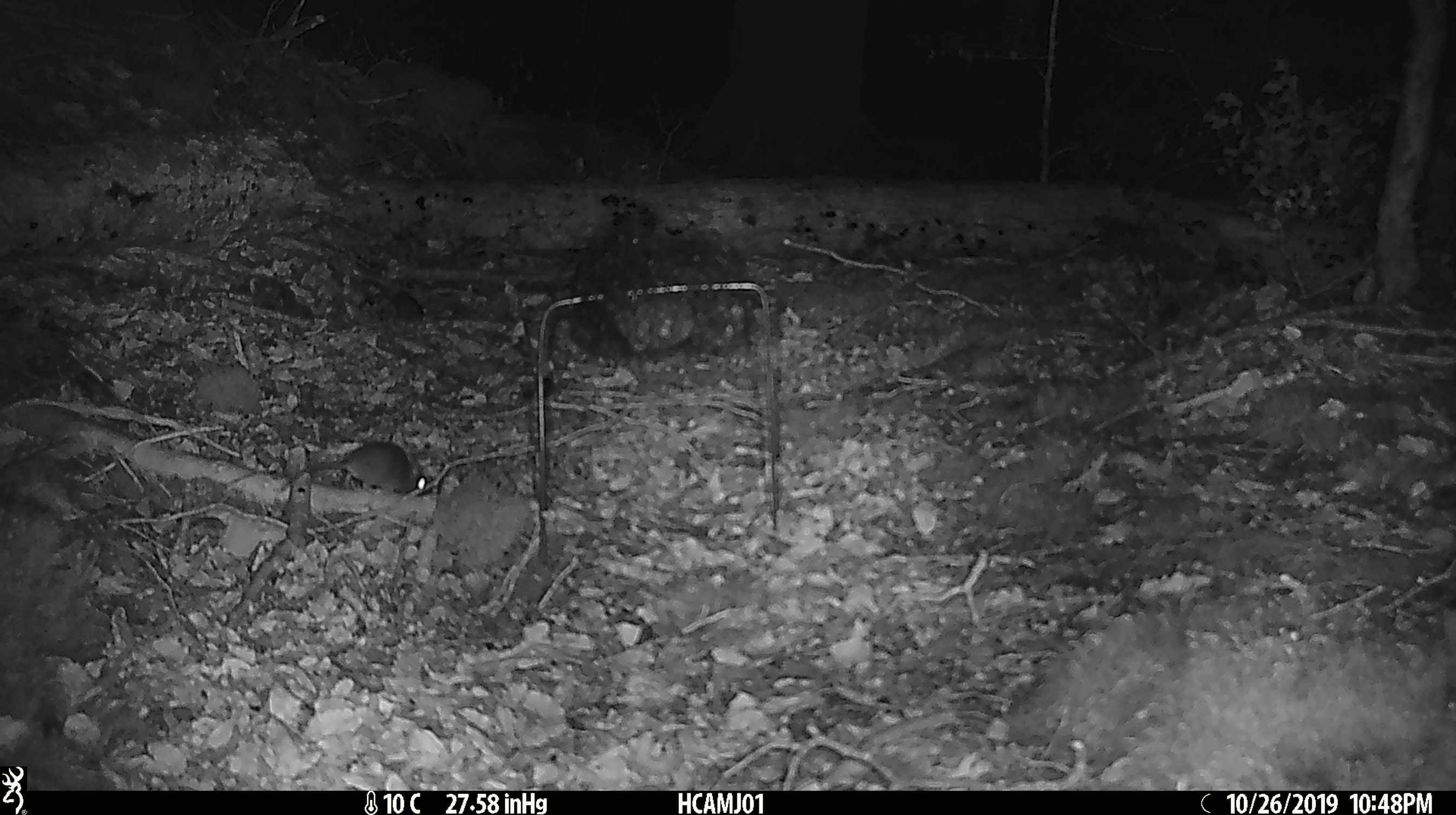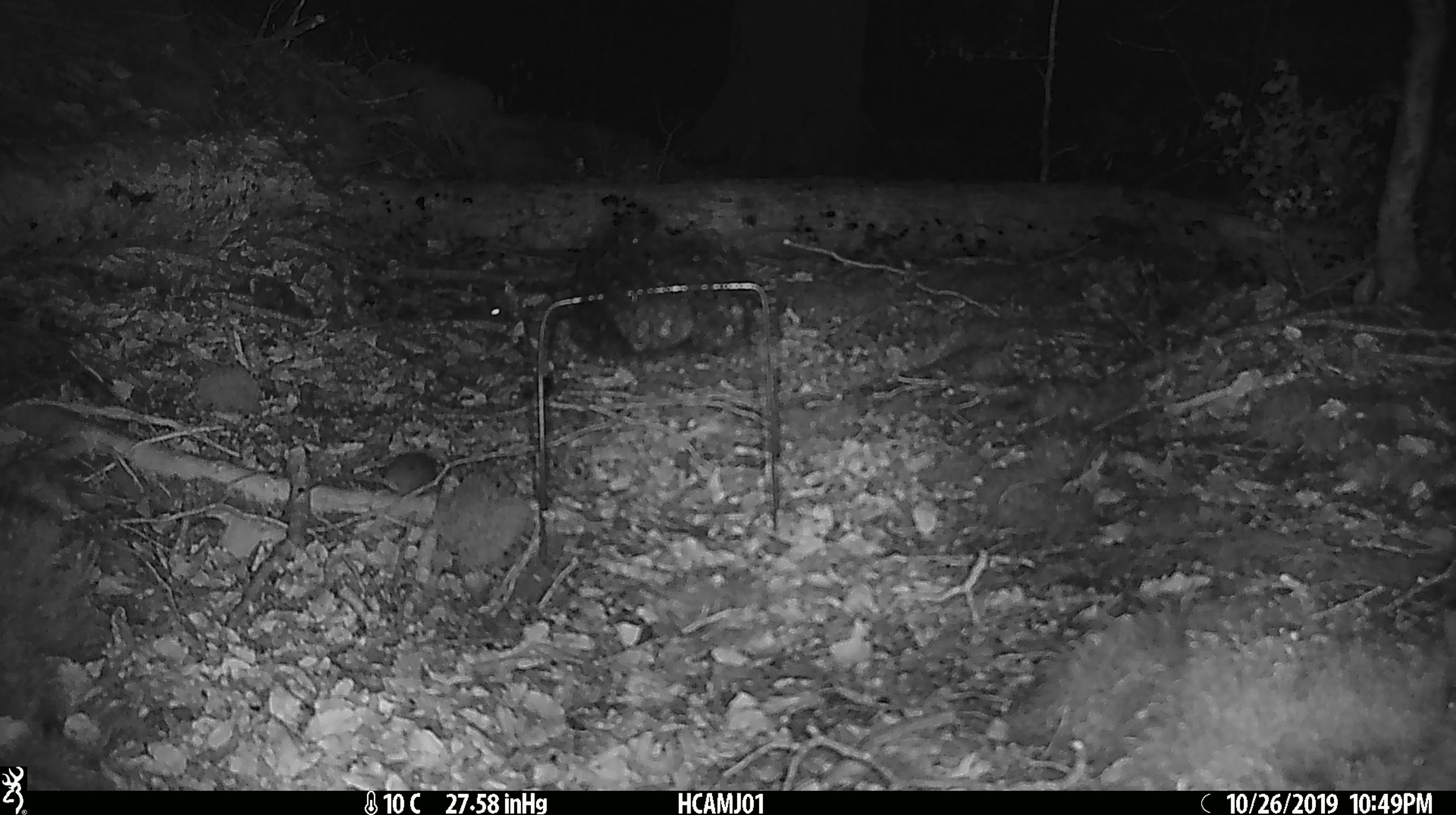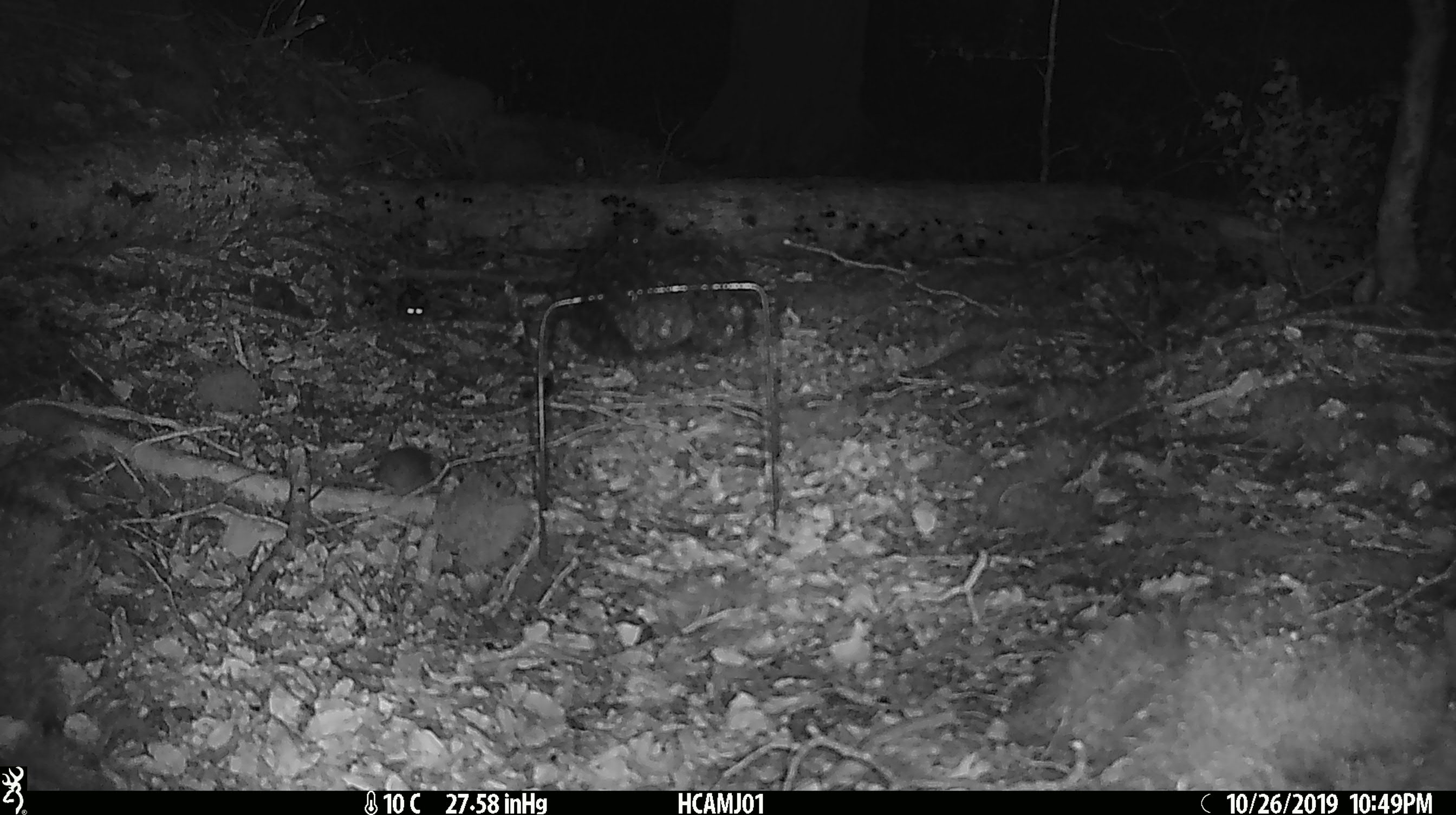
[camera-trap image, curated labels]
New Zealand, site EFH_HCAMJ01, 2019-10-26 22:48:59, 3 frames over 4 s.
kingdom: Animalia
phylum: Chordata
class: Mammalia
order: Rodentia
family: Muridae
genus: Mus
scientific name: Mus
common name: mouse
Mouse (Mus).